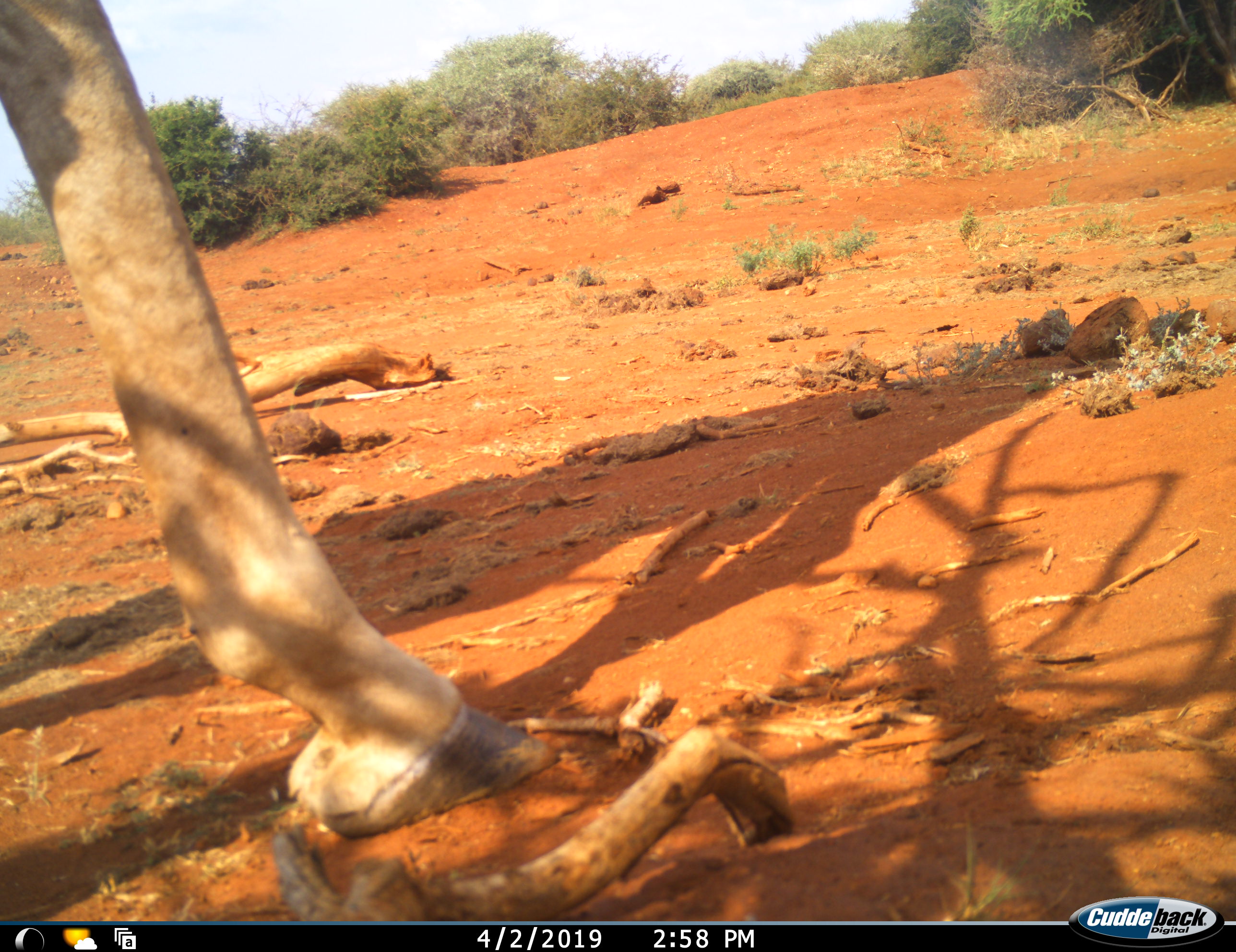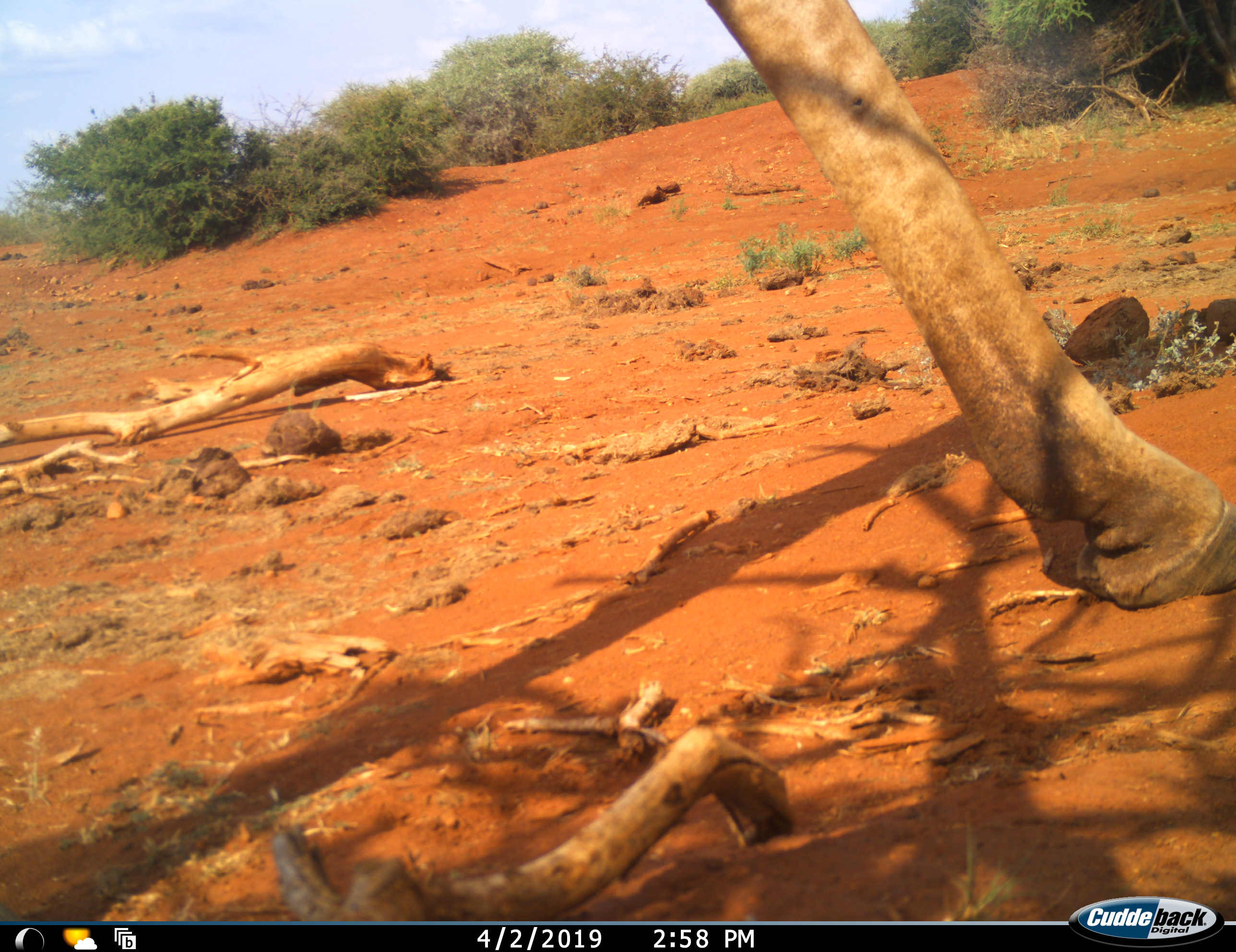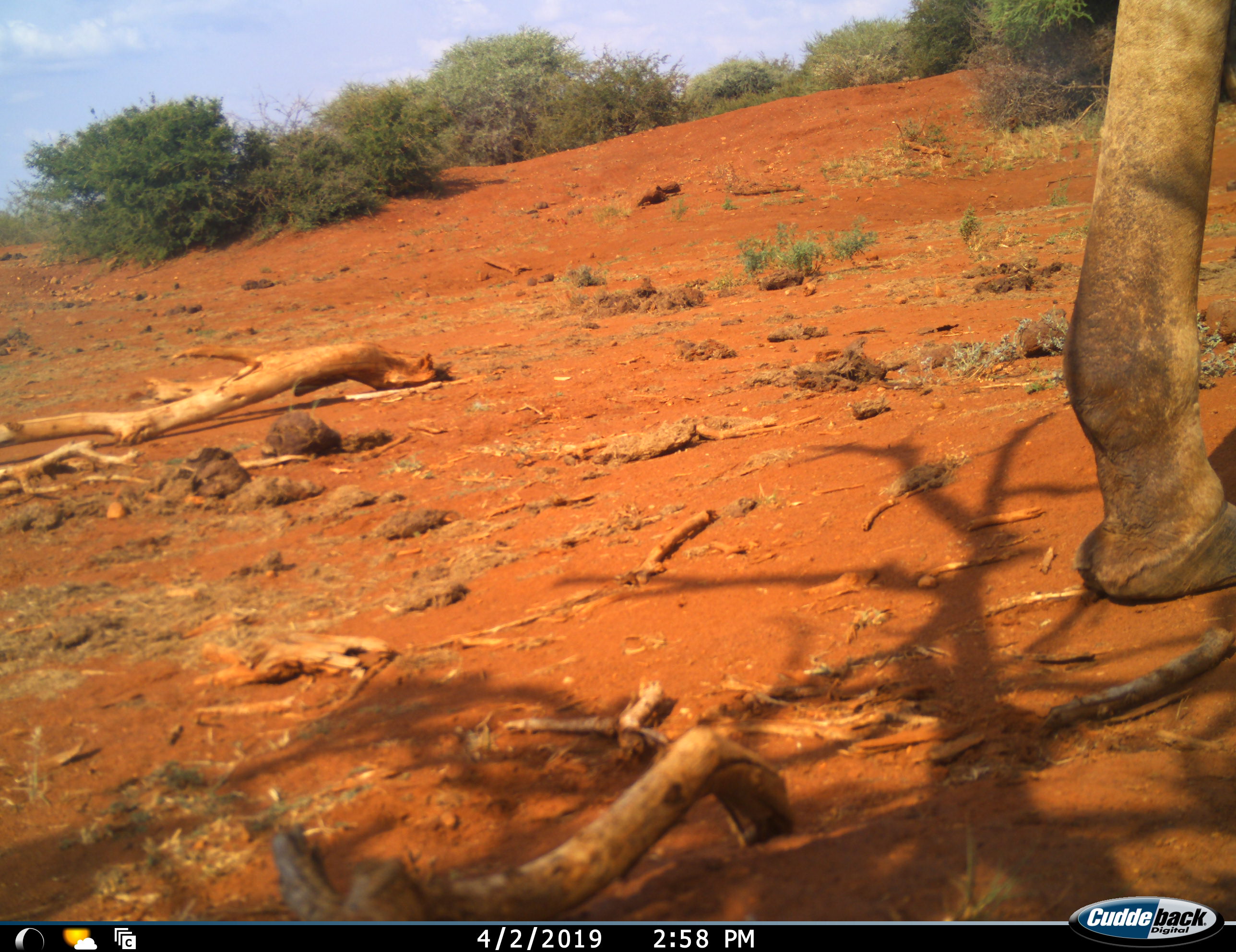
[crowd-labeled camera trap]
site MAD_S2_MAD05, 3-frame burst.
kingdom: Animalia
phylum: Chordata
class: Mammalia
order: Artiodactyla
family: Giraffidae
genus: Giraffa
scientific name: Giraffa camelopardalis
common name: giraffe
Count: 1.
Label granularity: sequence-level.